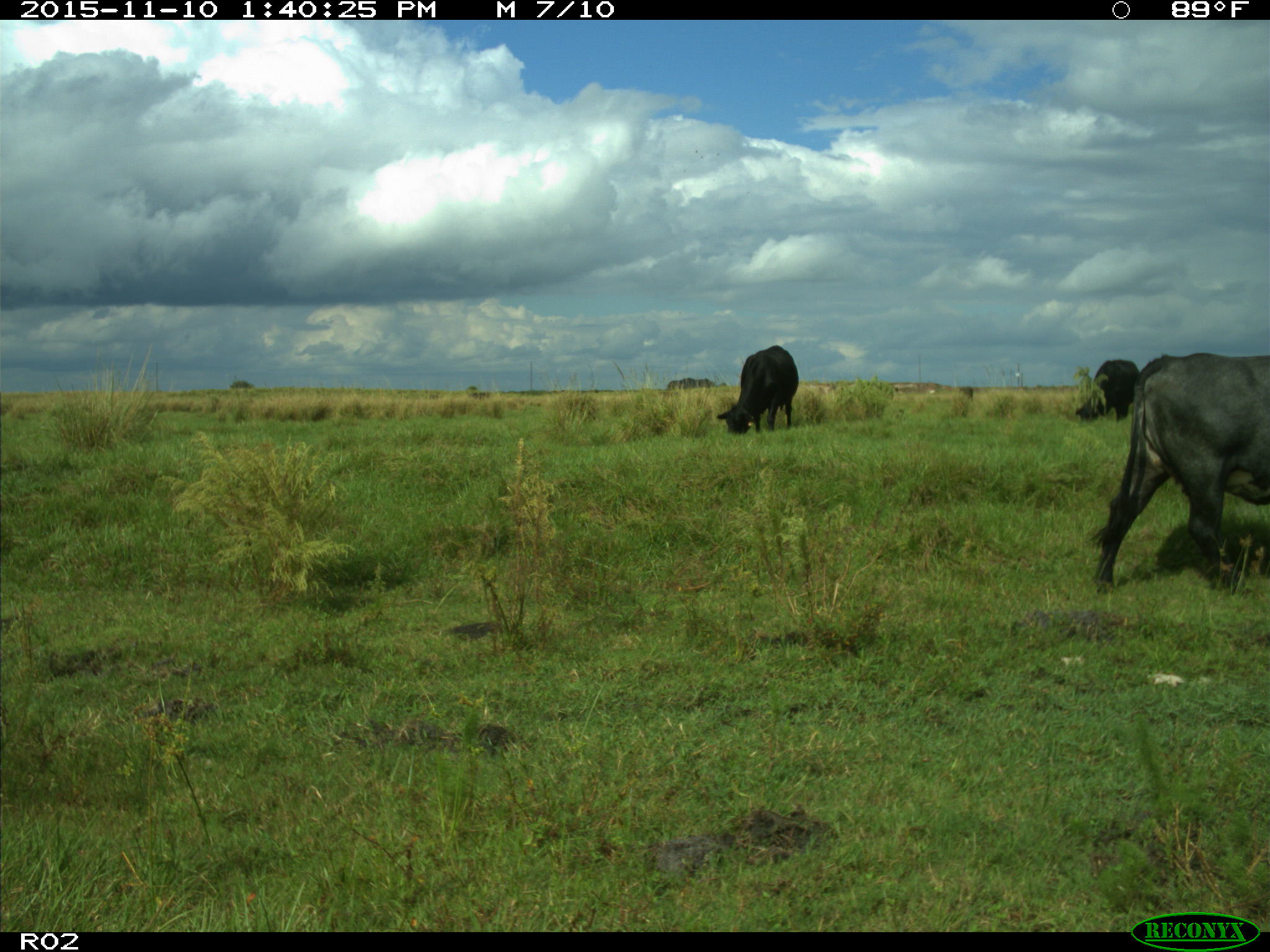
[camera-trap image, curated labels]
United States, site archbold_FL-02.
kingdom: Animalia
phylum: Chordata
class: Mammalia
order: Artiodactyla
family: Bovidae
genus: Bos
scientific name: Bos taurus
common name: domestic cow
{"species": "Bos taurus (domestic cow)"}